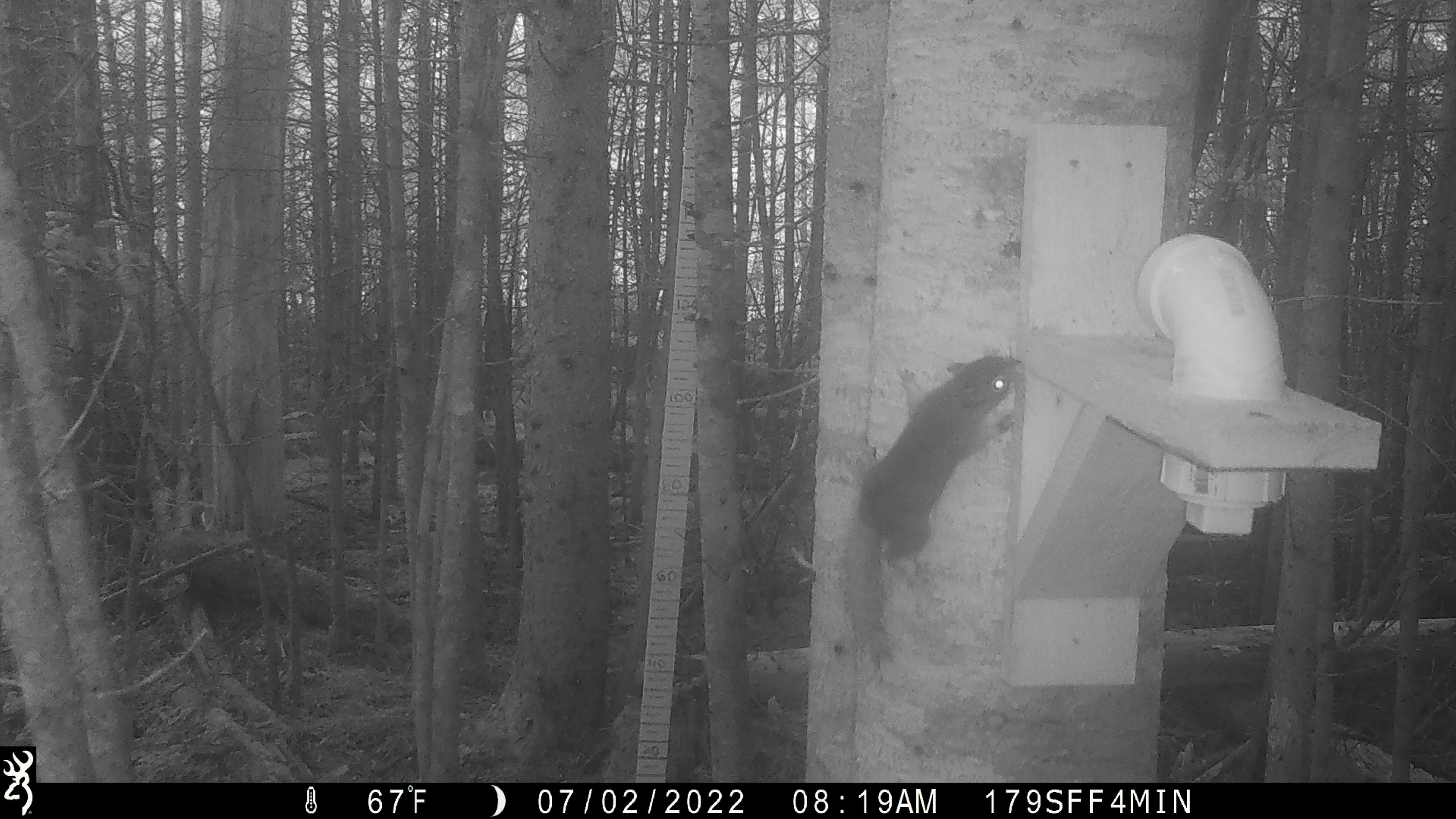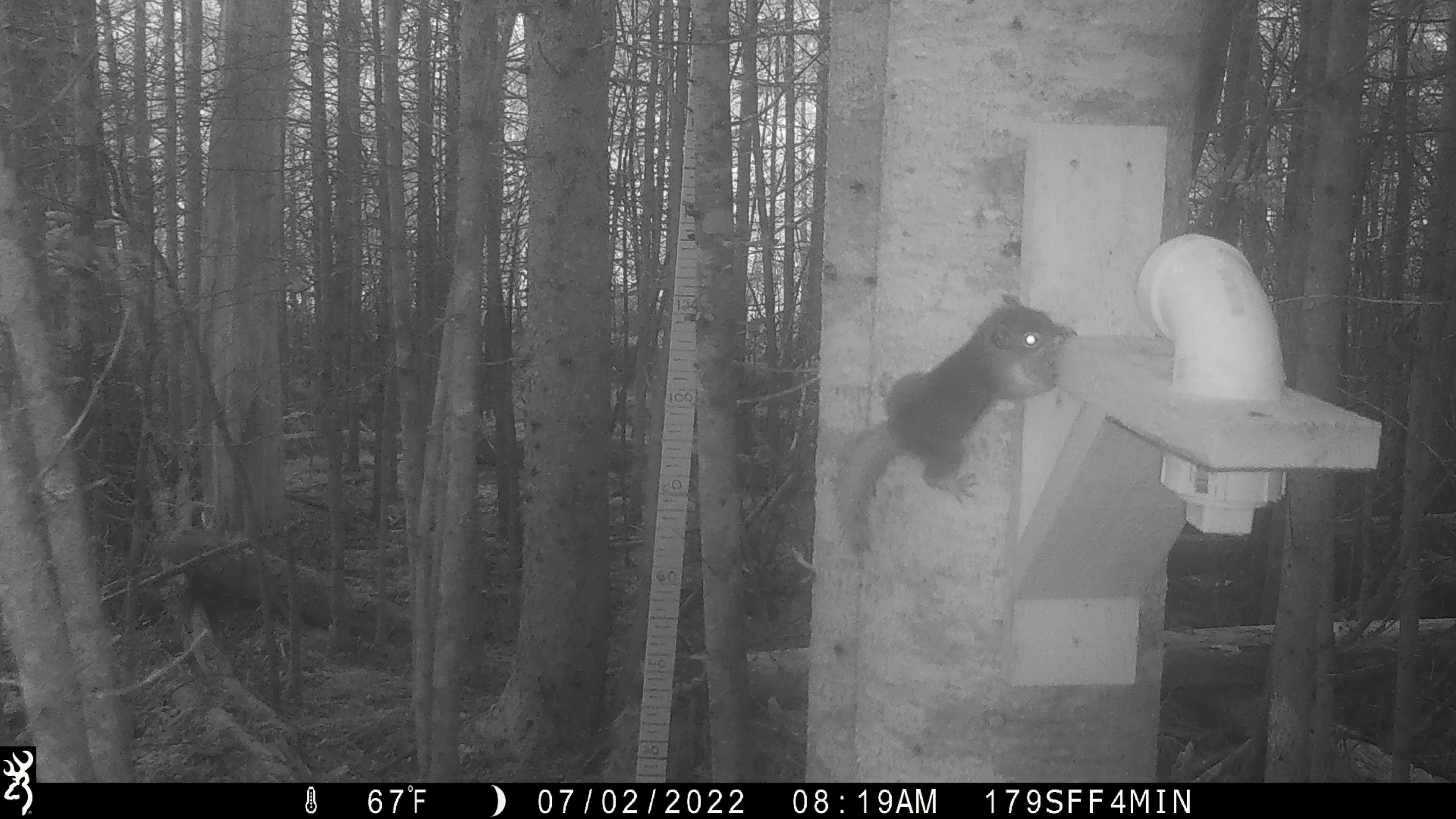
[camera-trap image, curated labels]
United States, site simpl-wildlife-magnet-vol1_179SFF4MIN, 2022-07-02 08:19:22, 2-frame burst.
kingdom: Animalia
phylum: Chordata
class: Mammalia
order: Rodentia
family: Sciuridae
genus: Tamiasciurus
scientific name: Tamiasciurus hudsonicus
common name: red squirrel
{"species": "red squirrel (Tamiasciurus hudsonicus)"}